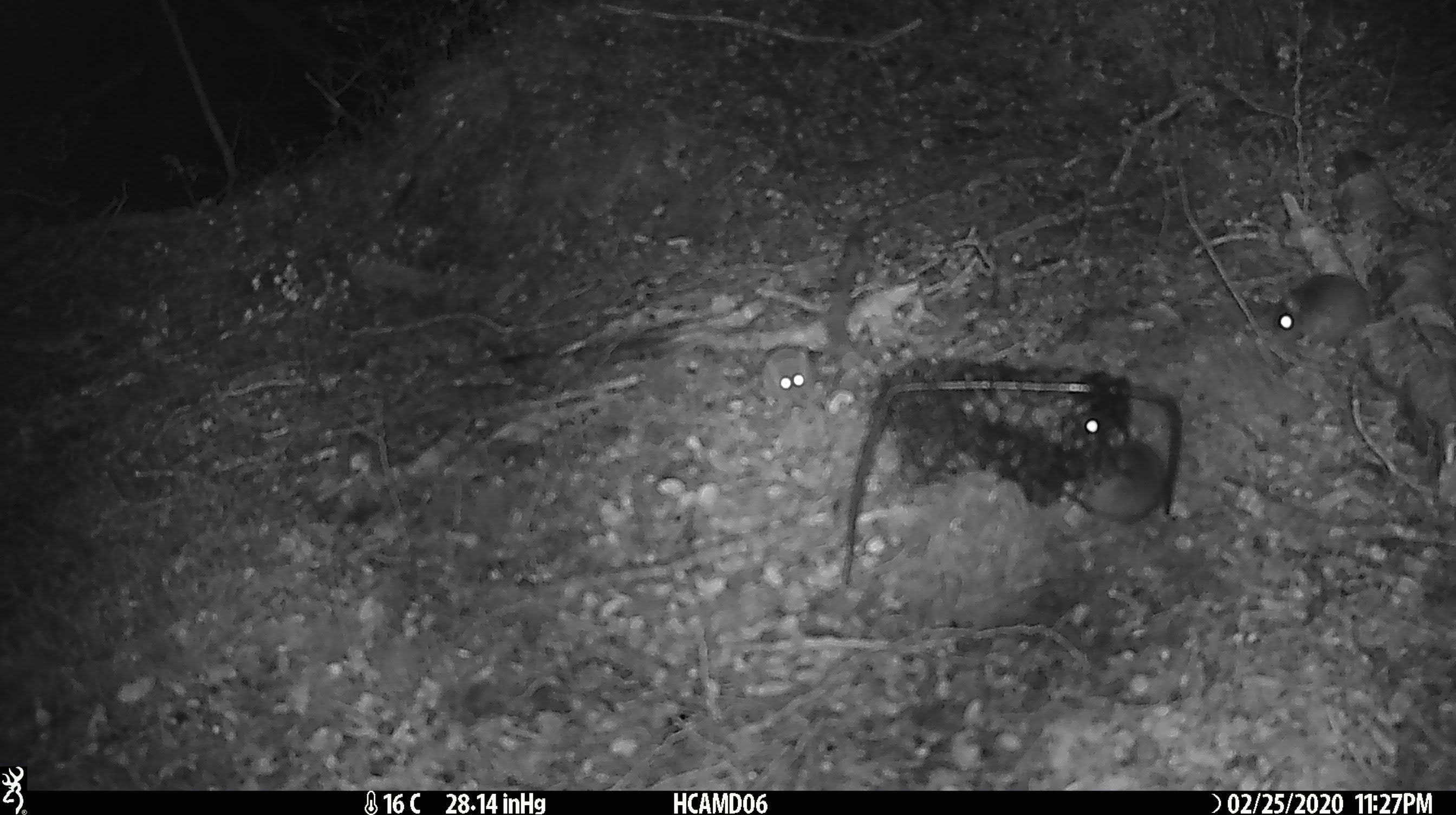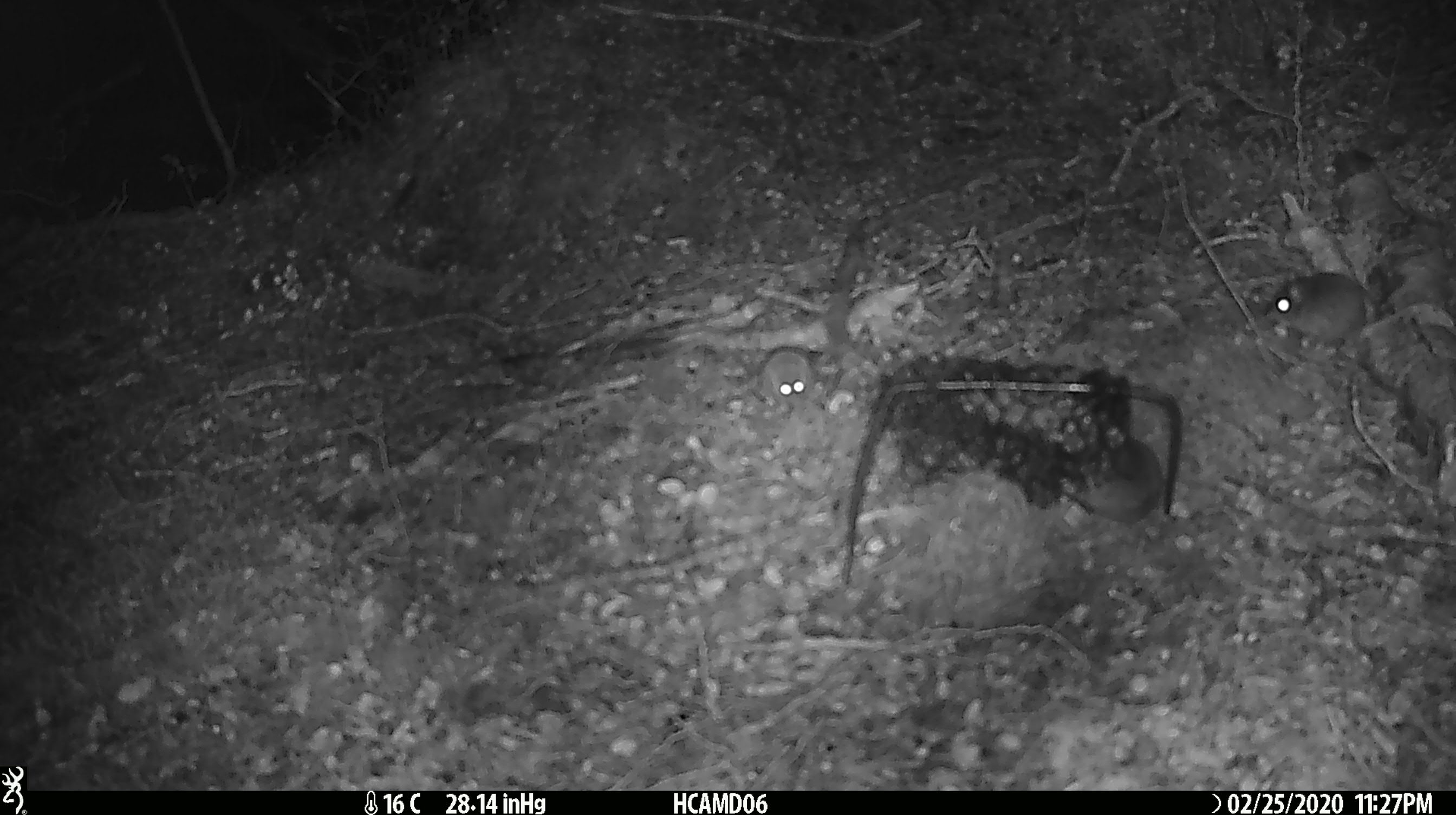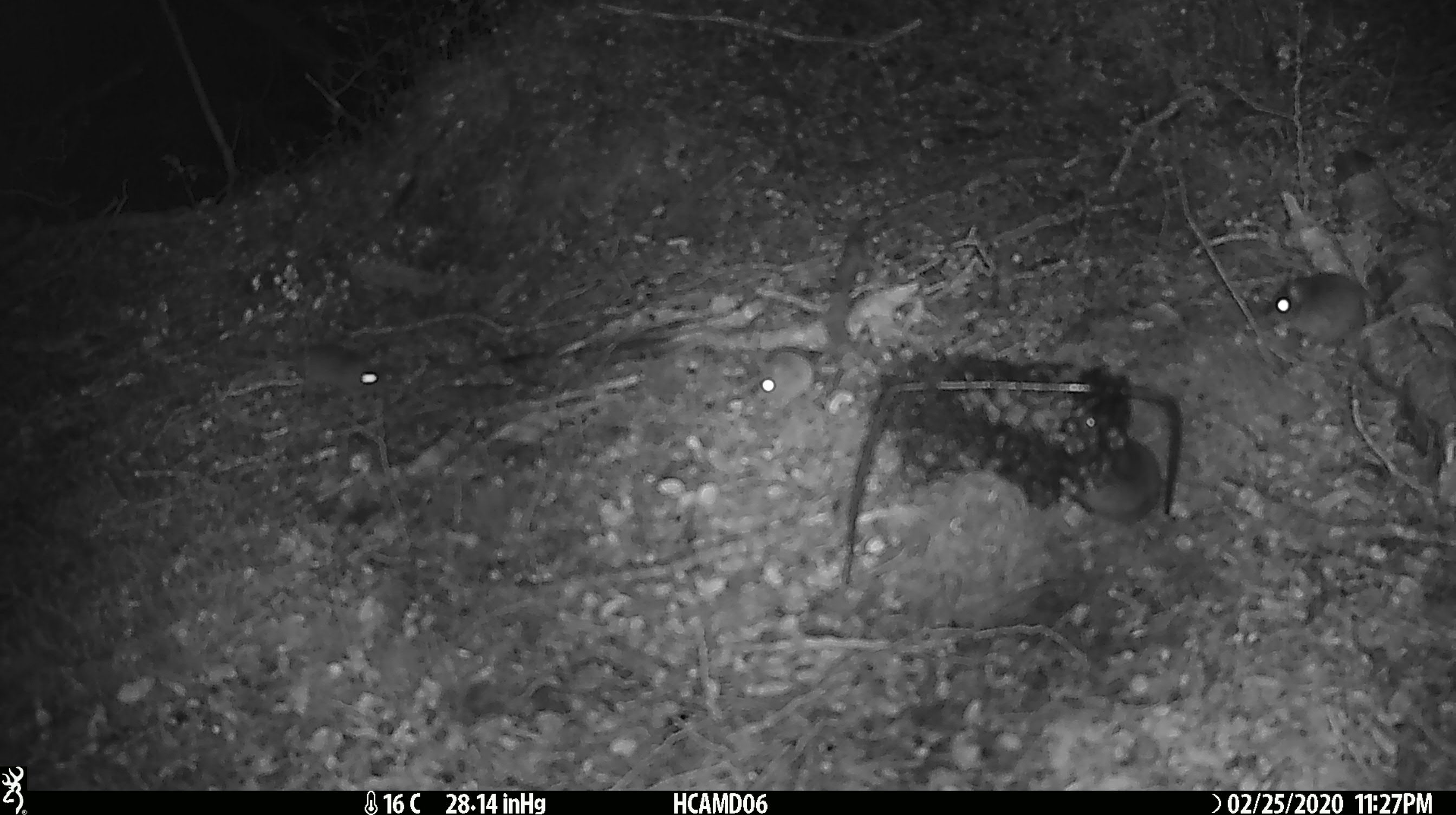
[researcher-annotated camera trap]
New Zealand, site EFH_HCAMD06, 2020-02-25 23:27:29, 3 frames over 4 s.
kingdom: Animalia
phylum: Chordata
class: Mammalia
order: Rodentia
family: Muridae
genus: Mus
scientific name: Mus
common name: mouse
Mouse (Mus).